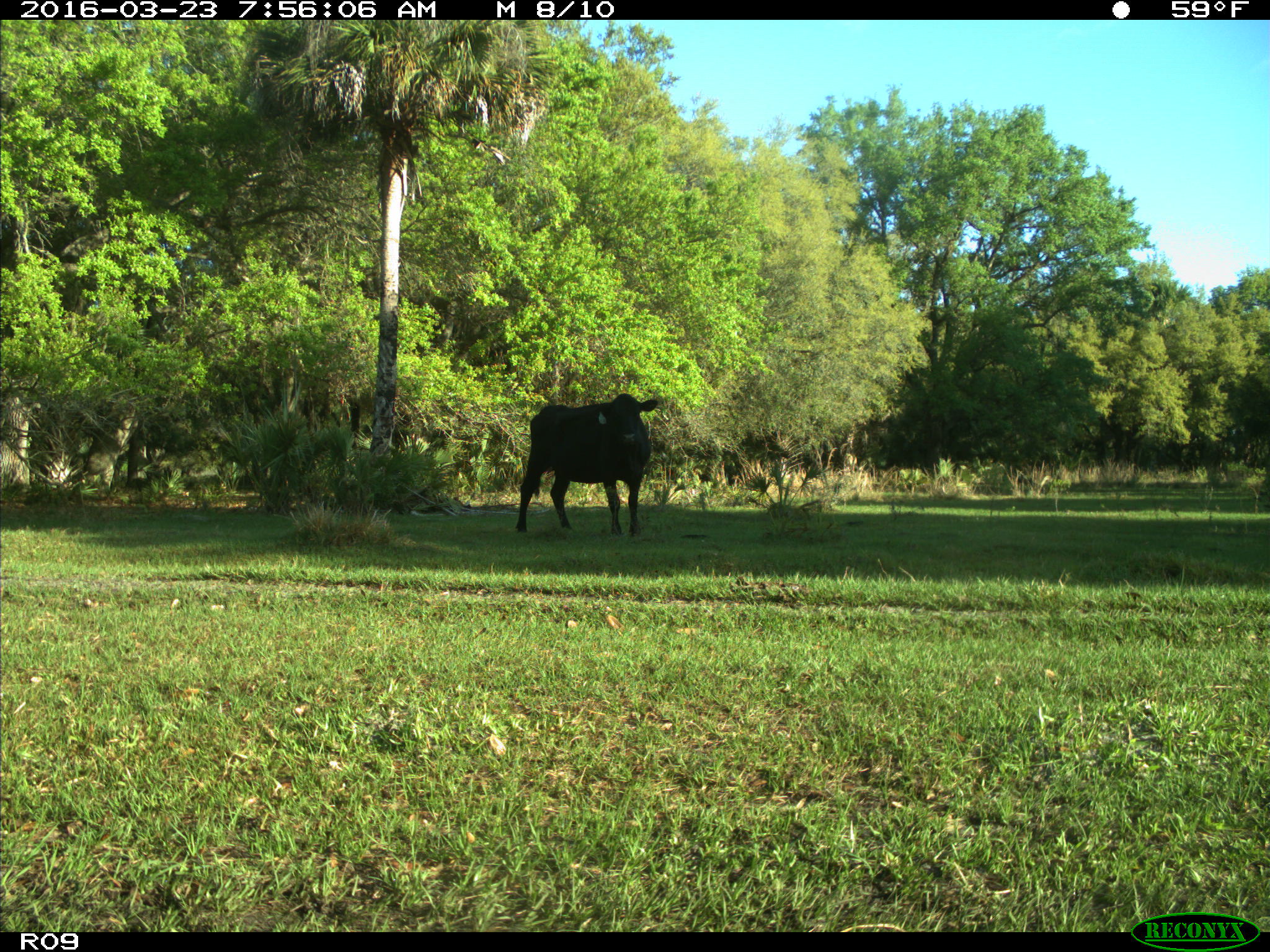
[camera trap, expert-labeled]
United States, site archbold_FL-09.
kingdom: Animalia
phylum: Chordata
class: Mammalia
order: Artiodactyla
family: Bovidae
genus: Bos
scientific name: Bos taurus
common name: domestic cow